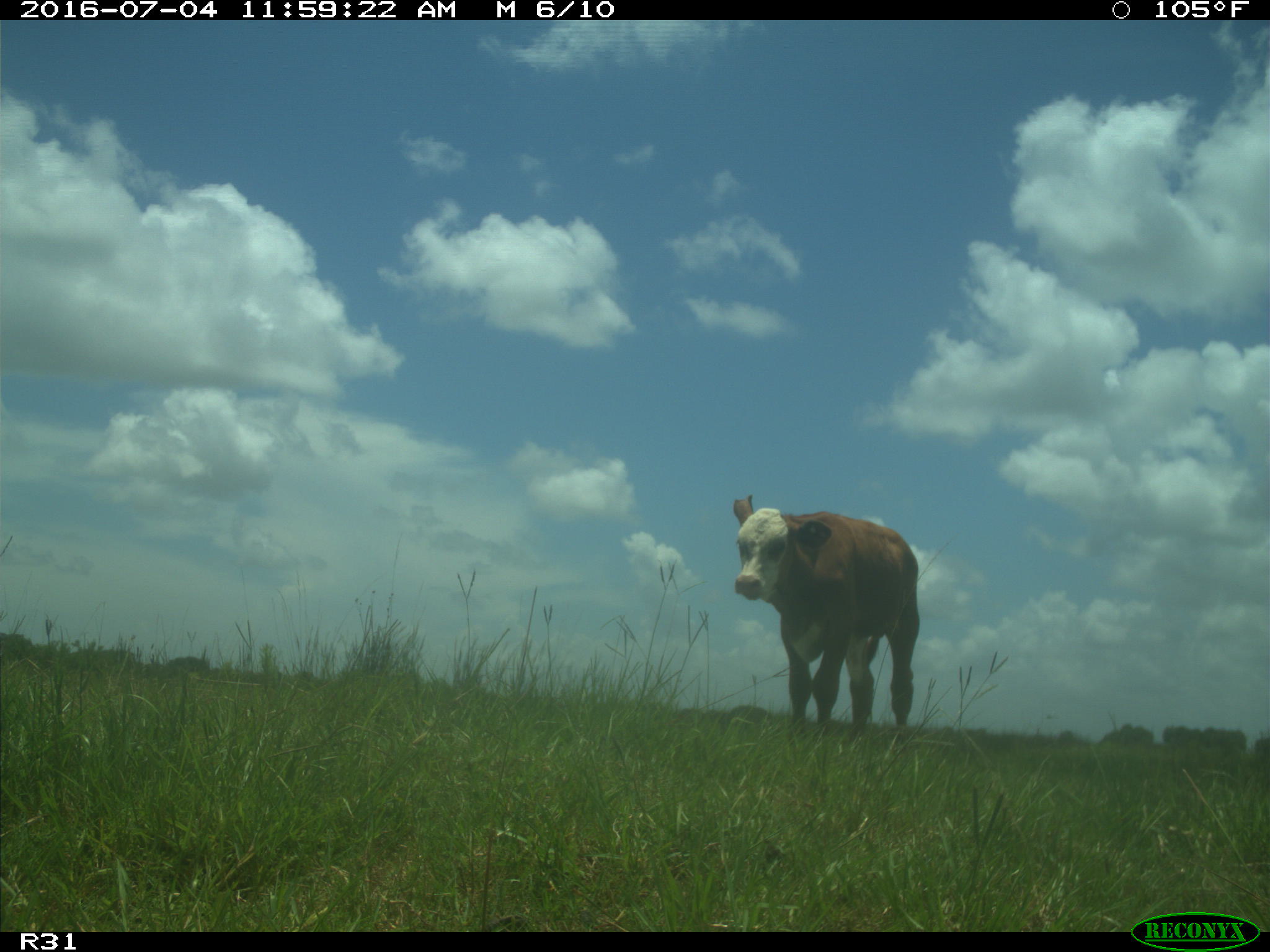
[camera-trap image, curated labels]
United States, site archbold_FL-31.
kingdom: Animalia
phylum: Chordata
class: Mammalia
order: Artiodactyla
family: Bovidae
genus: Bos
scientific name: Bos taurus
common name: domestic cow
Bos taurus (domestic cow).